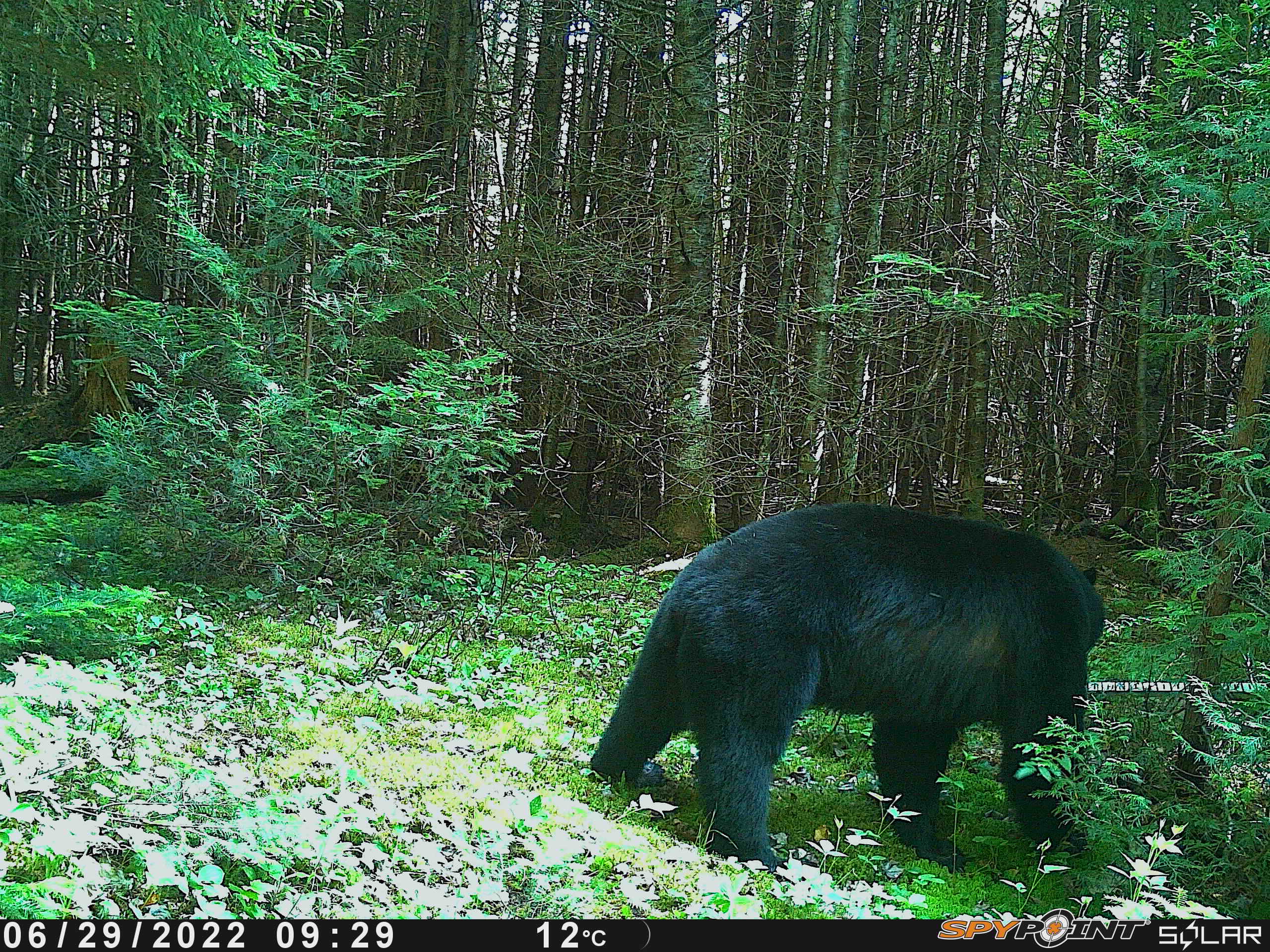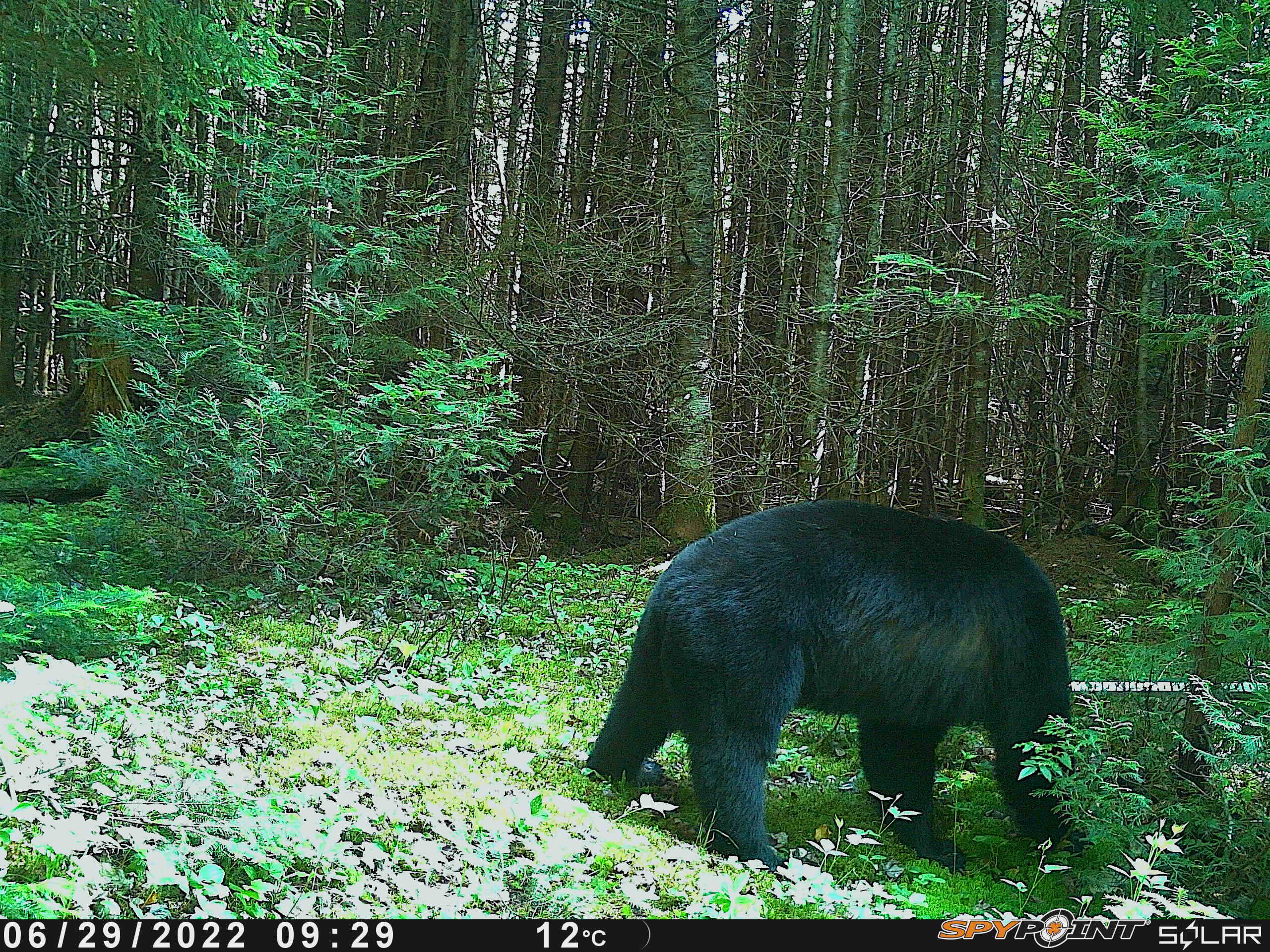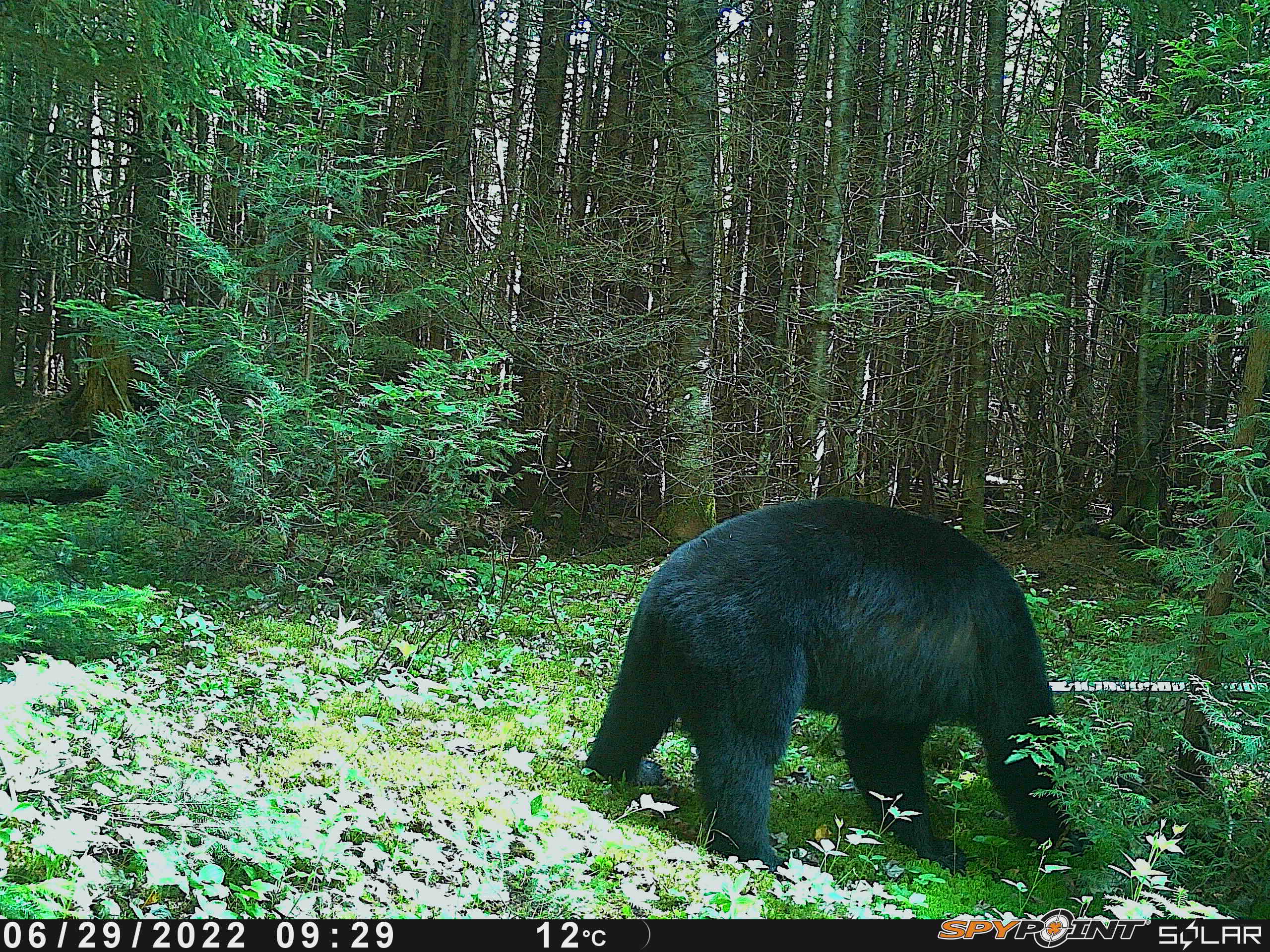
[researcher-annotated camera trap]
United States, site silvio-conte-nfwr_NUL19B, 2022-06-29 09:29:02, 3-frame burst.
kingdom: Animalia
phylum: Chordata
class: Mammalia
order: Carnivora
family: Ursidae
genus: Ursus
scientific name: Ursus americanus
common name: black bear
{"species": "black bear (Ursus americanus)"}